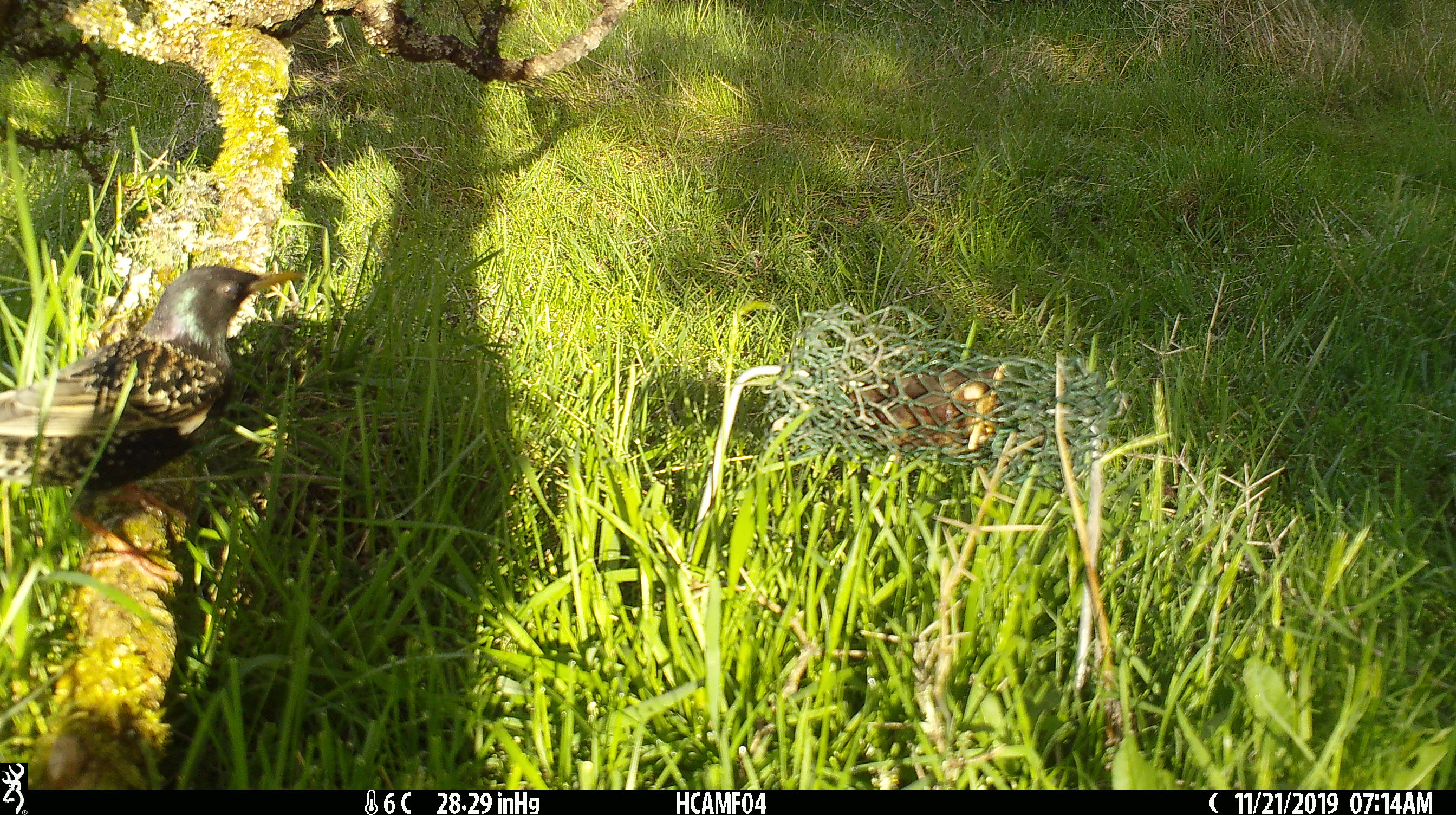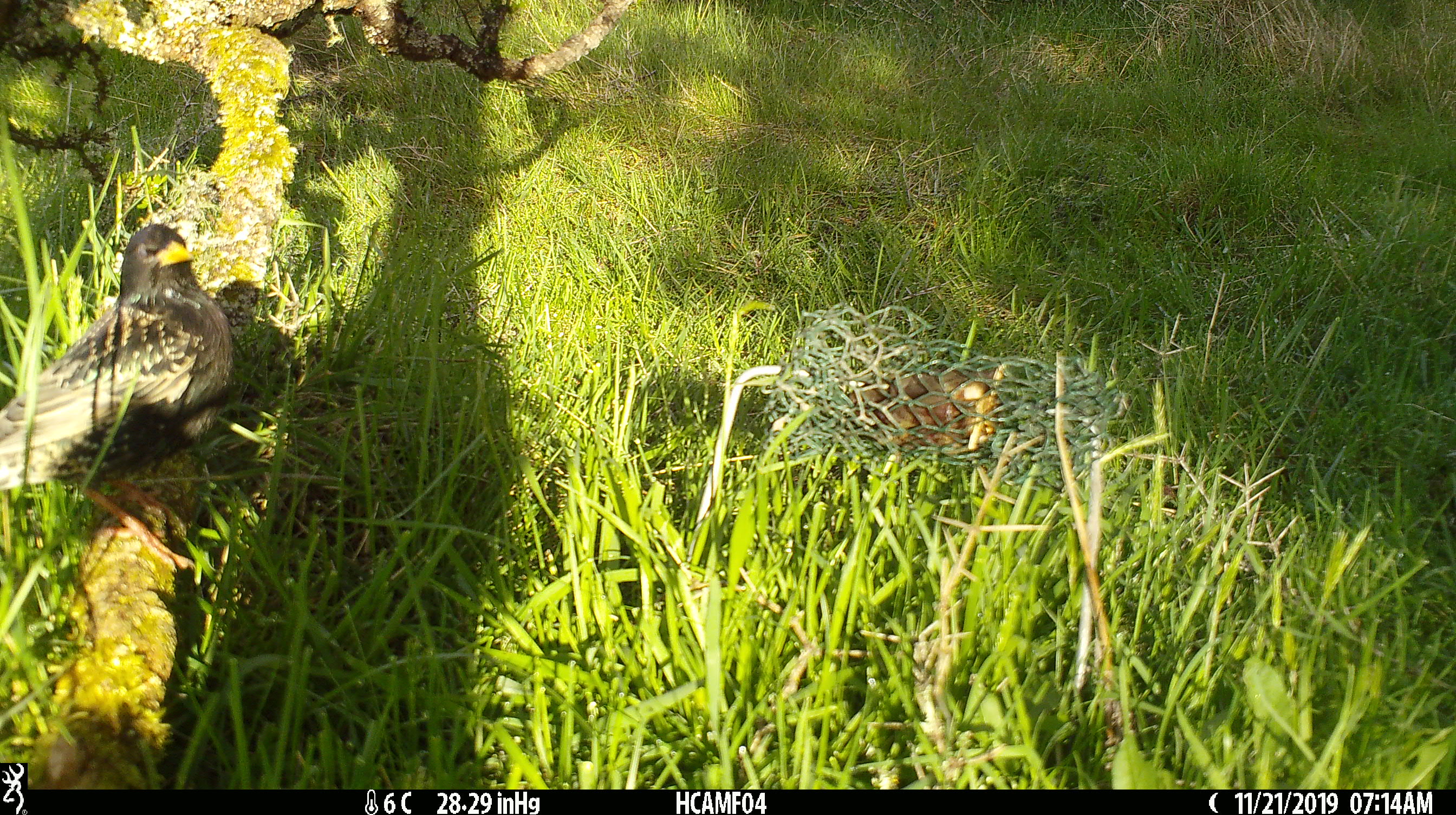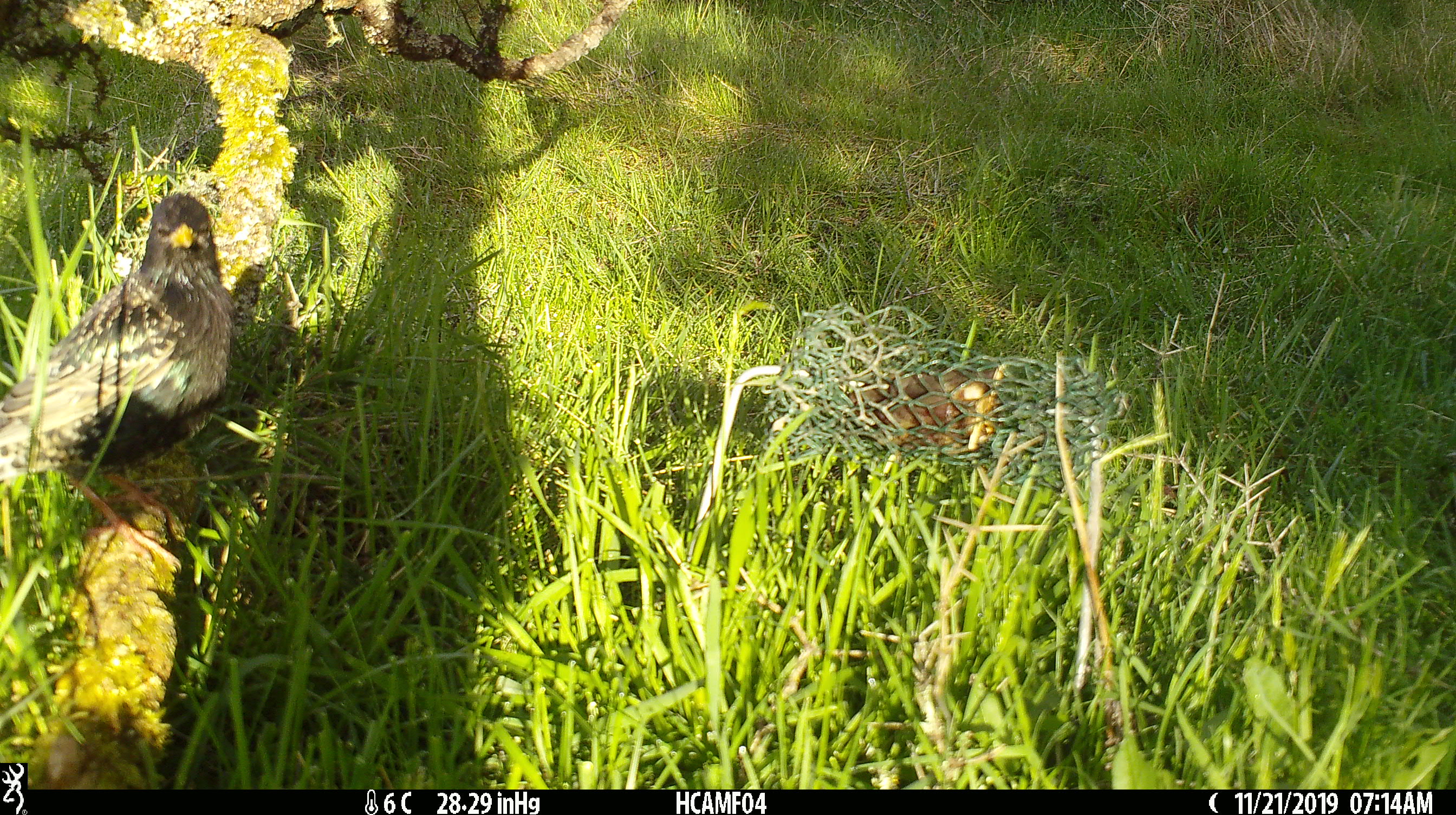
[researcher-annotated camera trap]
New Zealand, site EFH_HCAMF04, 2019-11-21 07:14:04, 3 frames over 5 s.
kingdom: Animalia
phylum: Chordata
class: Aves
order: Passeriformes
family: Sturnidae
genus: Sturnus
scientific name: Sturnus vulgaris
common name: european starling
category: starling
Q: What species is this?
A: Starling (european starling) (Sturnus vulgaris).